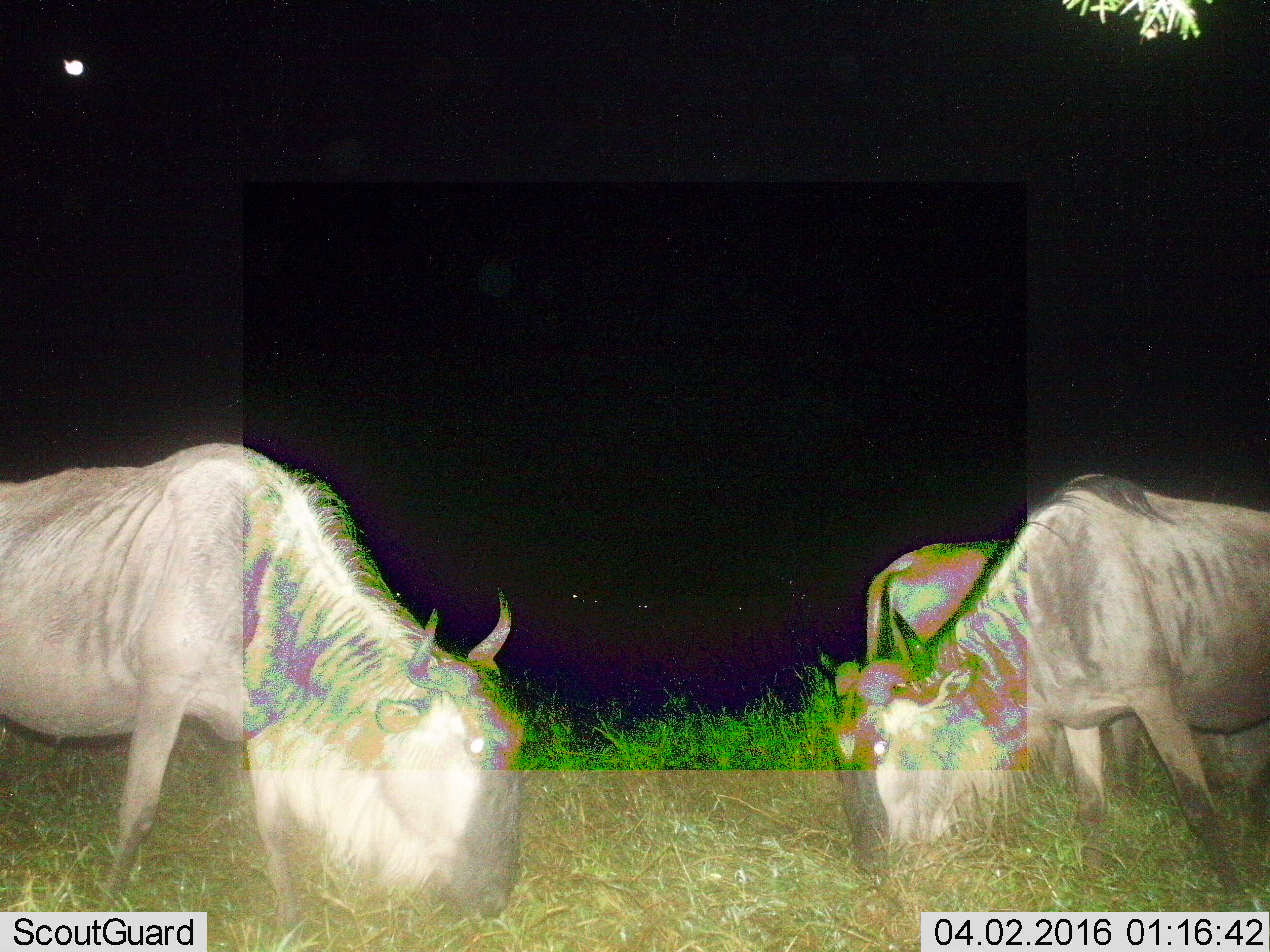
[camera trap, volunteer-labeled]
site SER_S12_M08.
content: unidentified animal